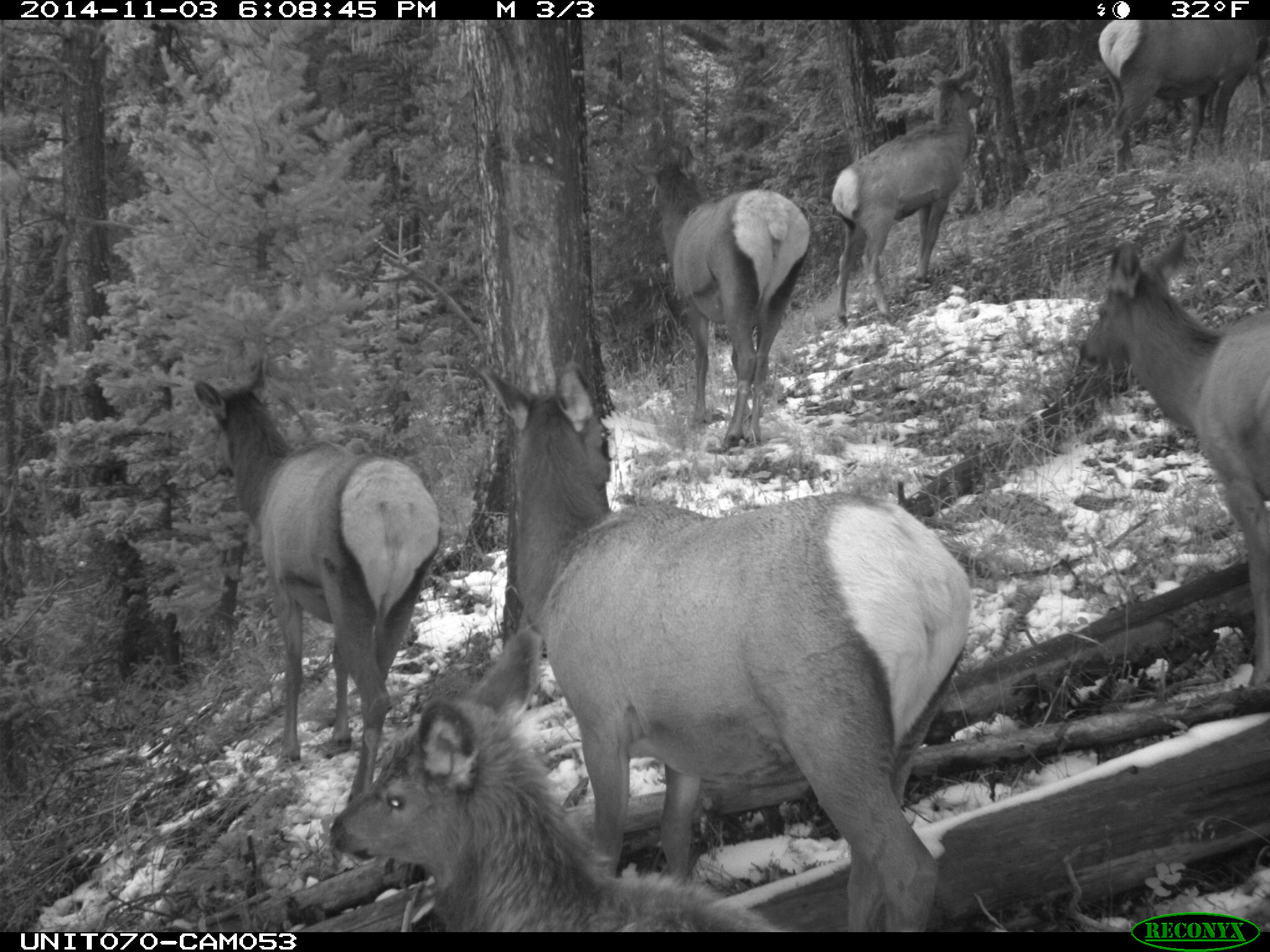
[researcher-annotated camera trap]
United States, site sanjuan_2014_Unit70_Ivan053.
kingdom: Animalia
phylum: Chordata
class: Mammalia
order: Artiodactyla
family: Cervidae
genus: Cervus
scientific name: Cervus elaphus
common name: red deer